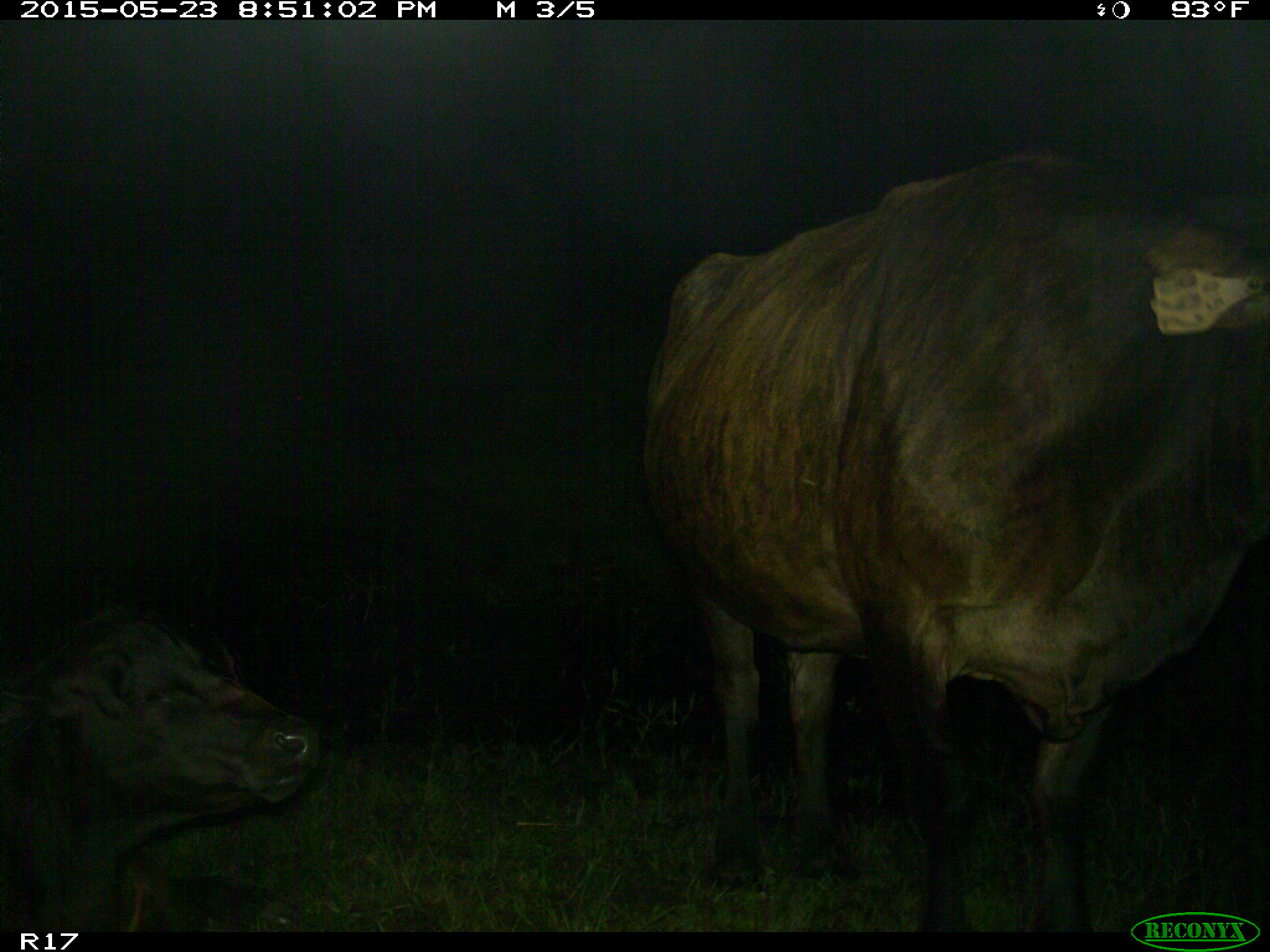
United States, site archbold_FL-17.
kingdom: Animalia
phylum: Chordata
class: Mammalia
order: Artiodactyla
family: Bovidae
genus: Bos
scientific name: Bos taurus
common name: domestic cow